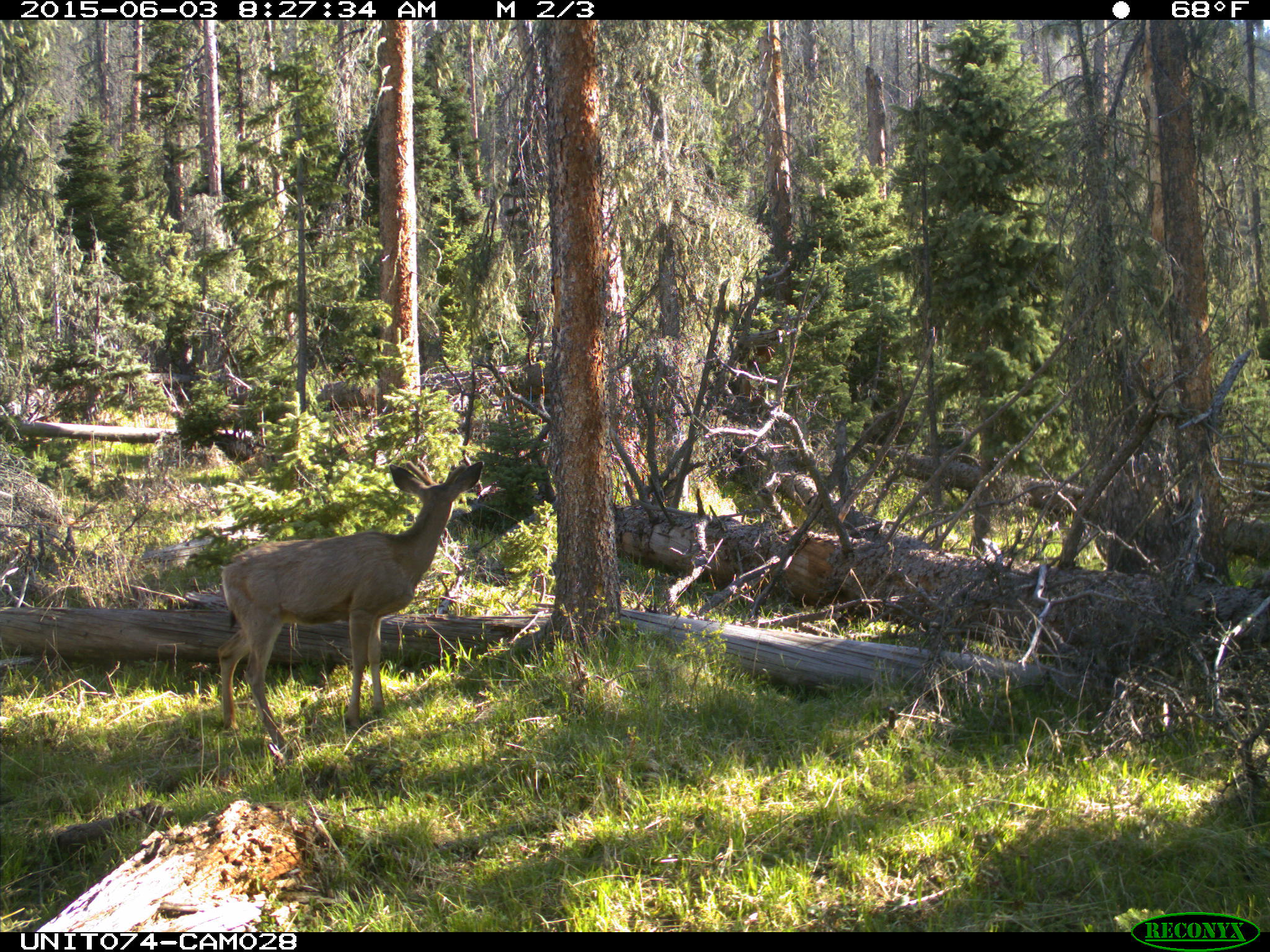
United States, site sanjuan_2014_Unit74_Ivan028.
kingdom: Animalia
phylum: Chordata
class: Mammalia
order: Artiodactyla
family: Cervidae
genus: Odocoileus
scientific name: Odocoileus hemionus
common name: mule deer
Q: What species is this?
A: Odocoileus hemionus (mule deer).